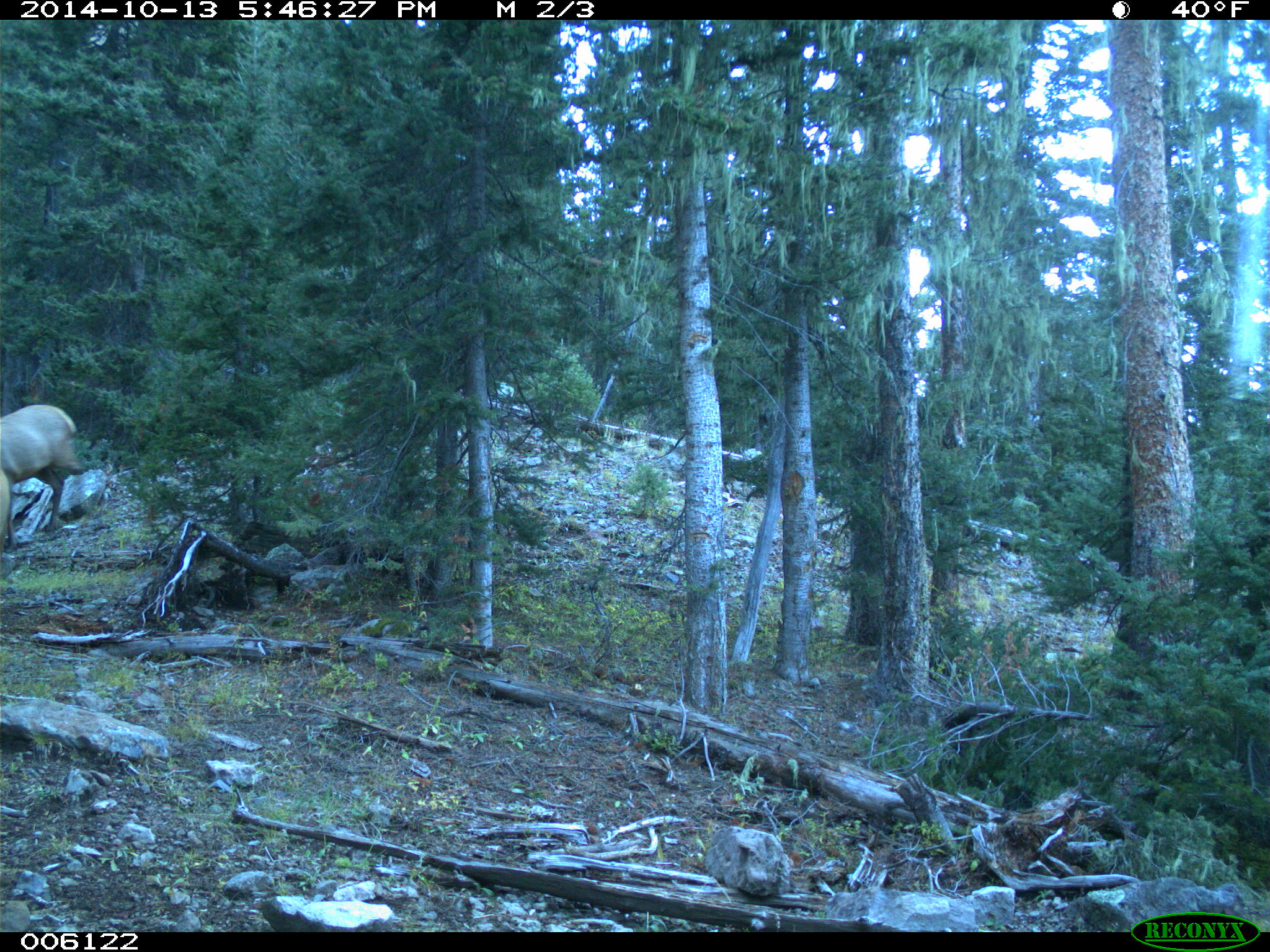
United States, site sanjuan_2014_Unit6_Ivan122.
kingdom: Animalia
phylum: Chordata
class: Mammalia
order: Artiodactyla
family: Cervidae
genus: Cervus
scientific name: Cervus elaphus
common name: red deer